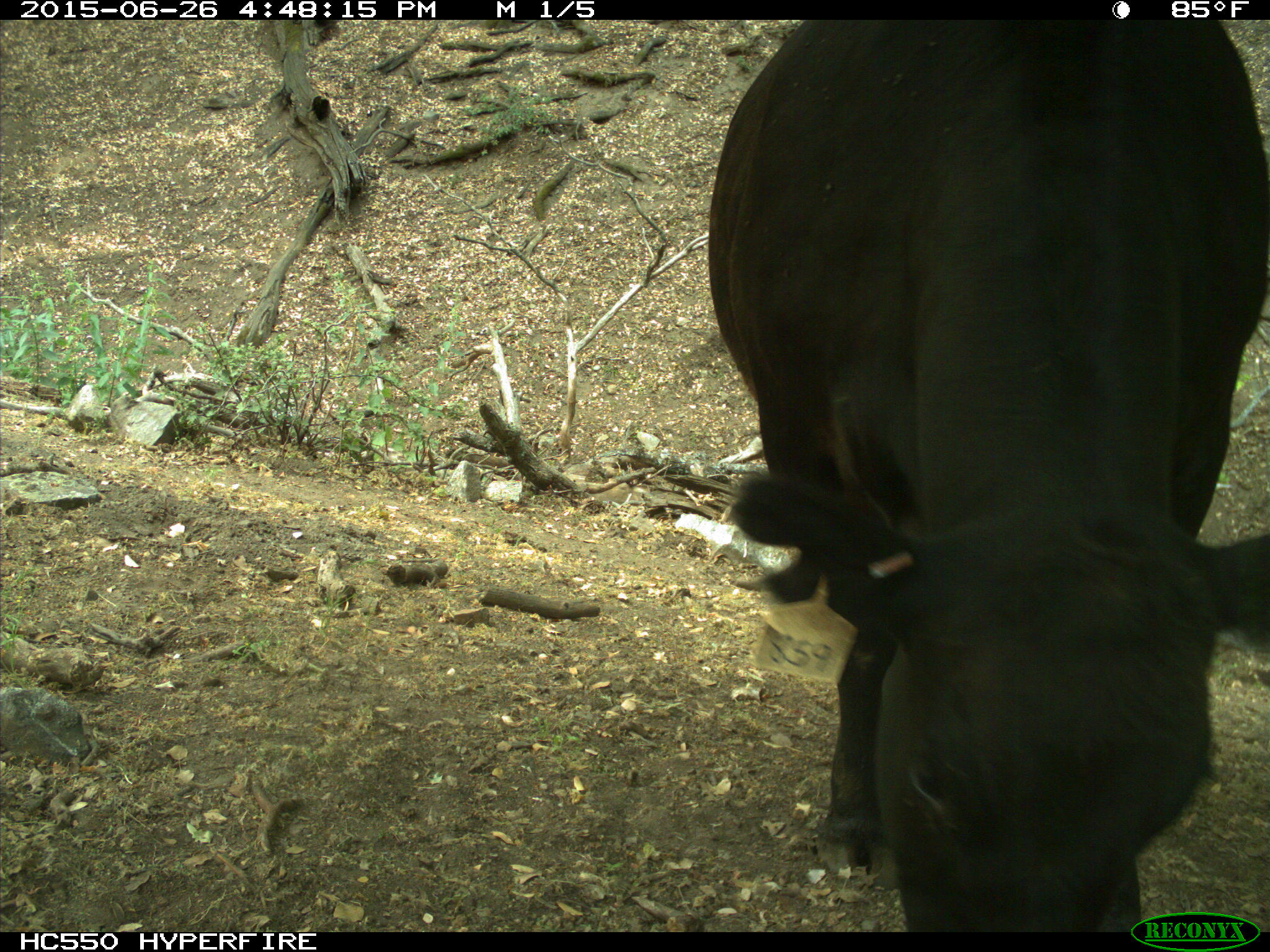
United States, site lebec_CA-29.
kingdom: Animalia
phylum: Chordata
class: Mammalia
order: Artiodactyla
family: Bovidae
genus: Bos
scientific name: Bos taurus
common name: domestic cow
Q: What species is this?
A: Bos taurus (domestic cow).